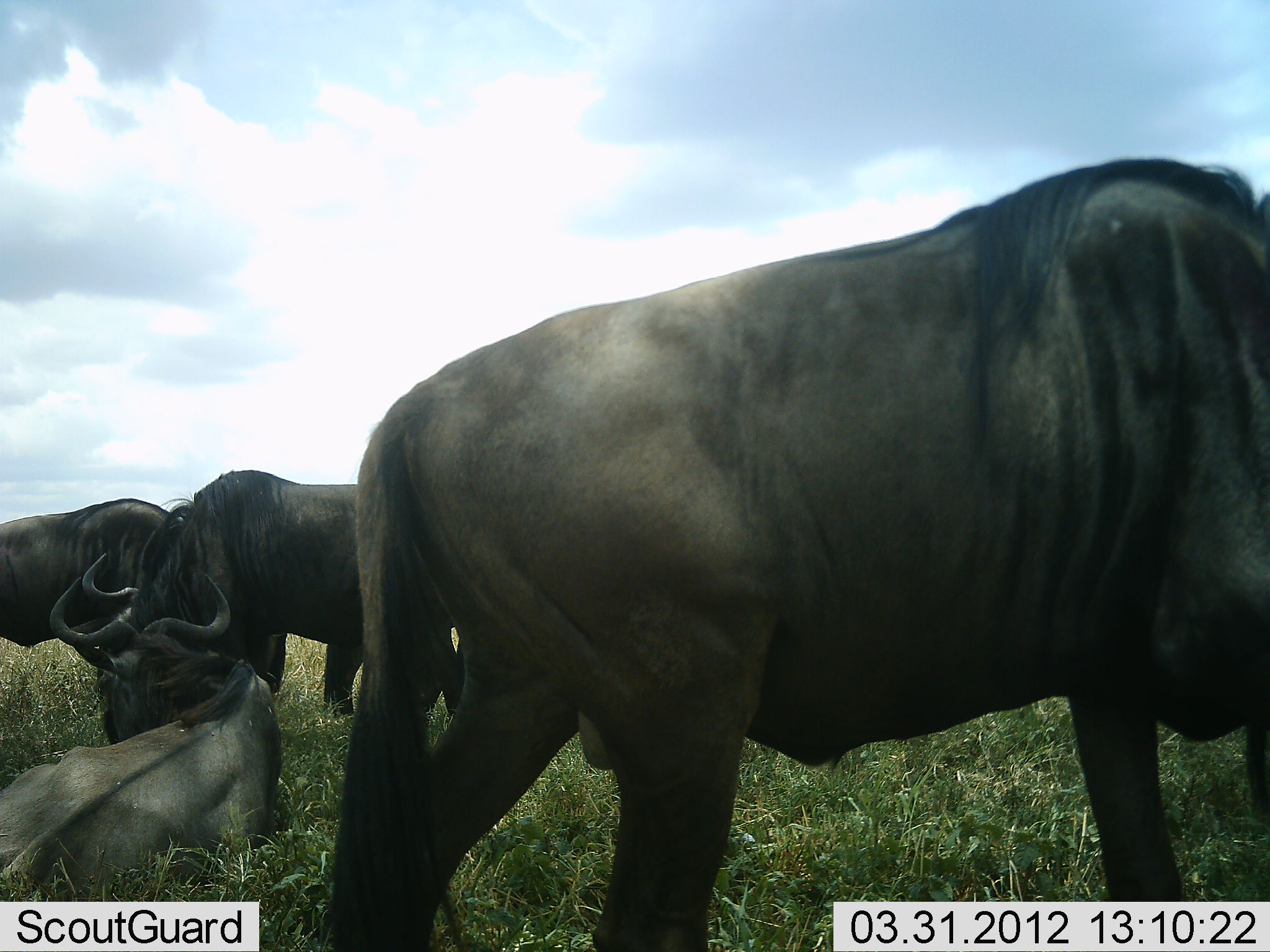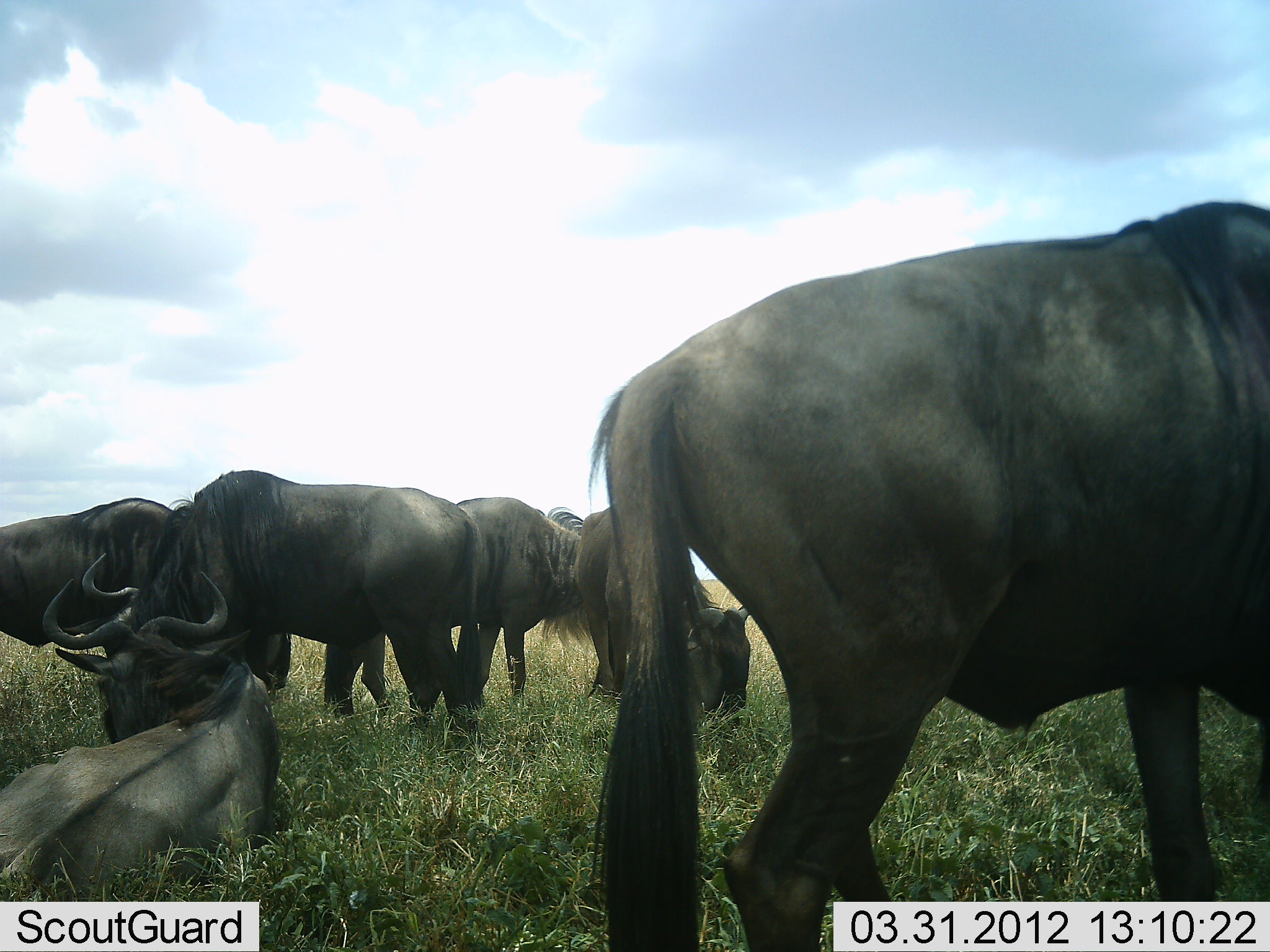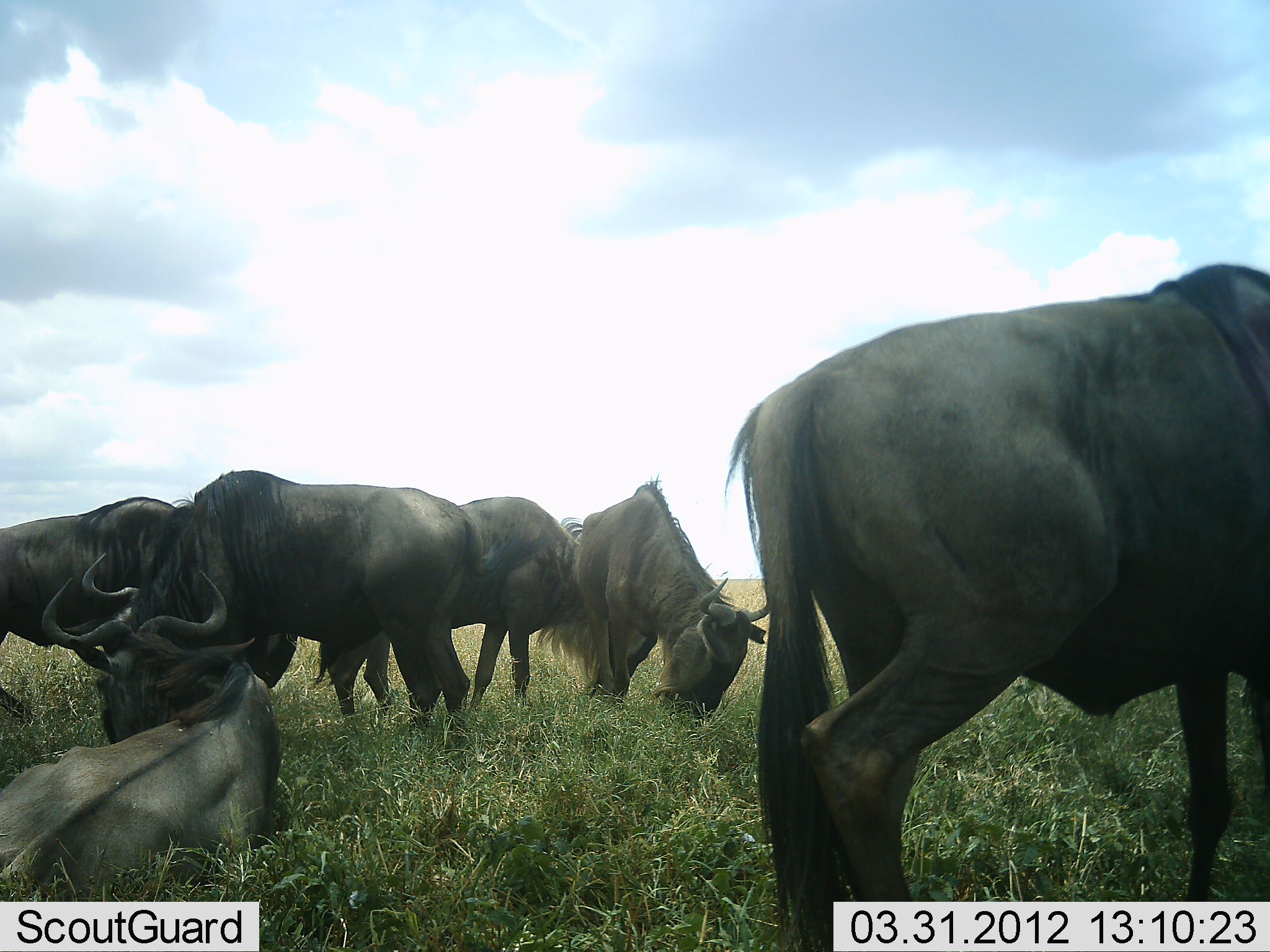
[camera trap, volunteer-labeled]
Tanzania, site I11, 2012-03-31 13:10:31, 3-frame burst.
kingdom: Animalia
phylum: Chordata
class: Mammalia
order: Artiodactyla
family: Bovidae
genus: Connochaetes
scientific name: Connochaetes taurinus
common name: blue wildebeest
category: wildebeest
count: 6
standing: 42%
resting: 79%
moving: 37%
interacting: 0%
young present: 5%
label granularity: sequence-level